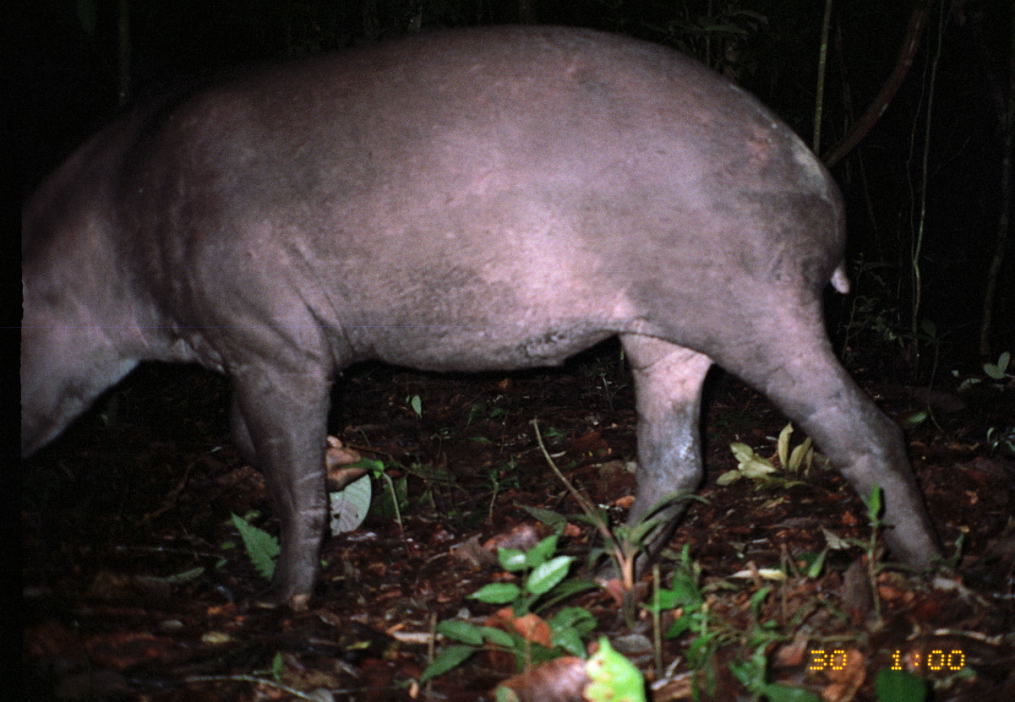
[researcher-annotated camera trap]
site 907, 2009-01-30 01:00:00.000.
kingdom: Animalia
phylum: Chordata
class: Mammalia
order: Perissodactyla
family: Tapiridae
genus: Tapirus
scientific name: Tapirus terrestris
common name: south american tapir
Tapirus terrestris (south american tapir).